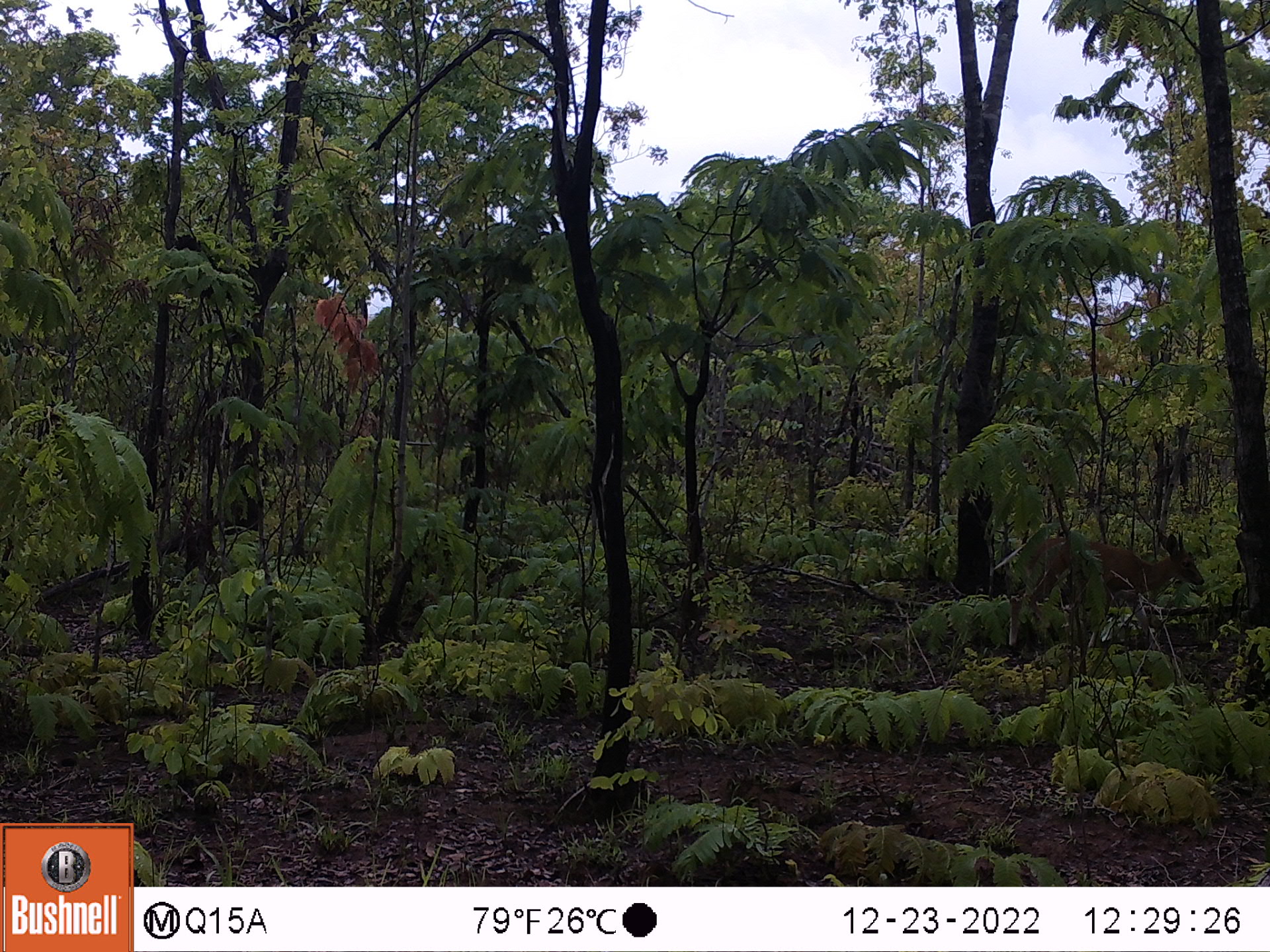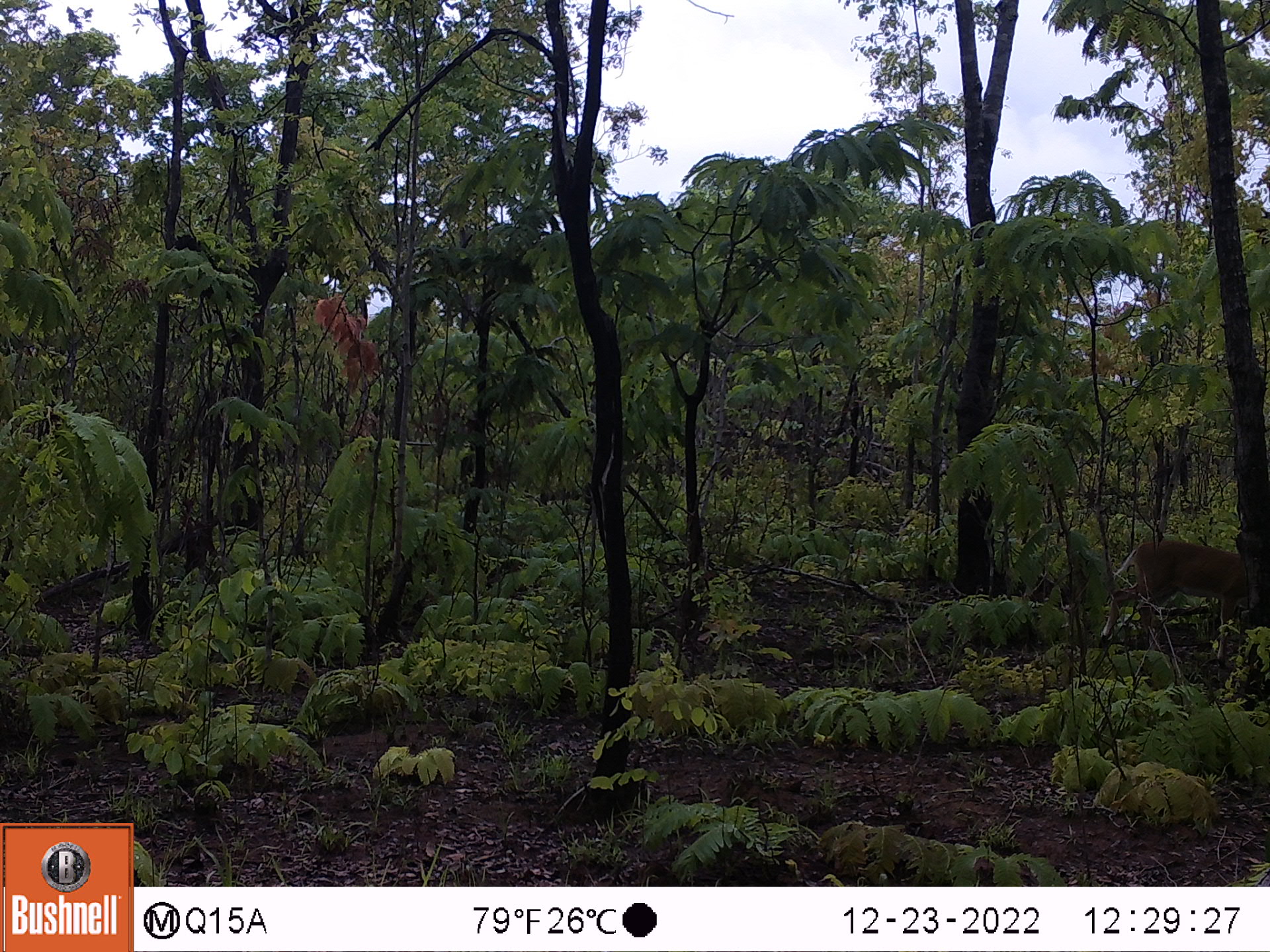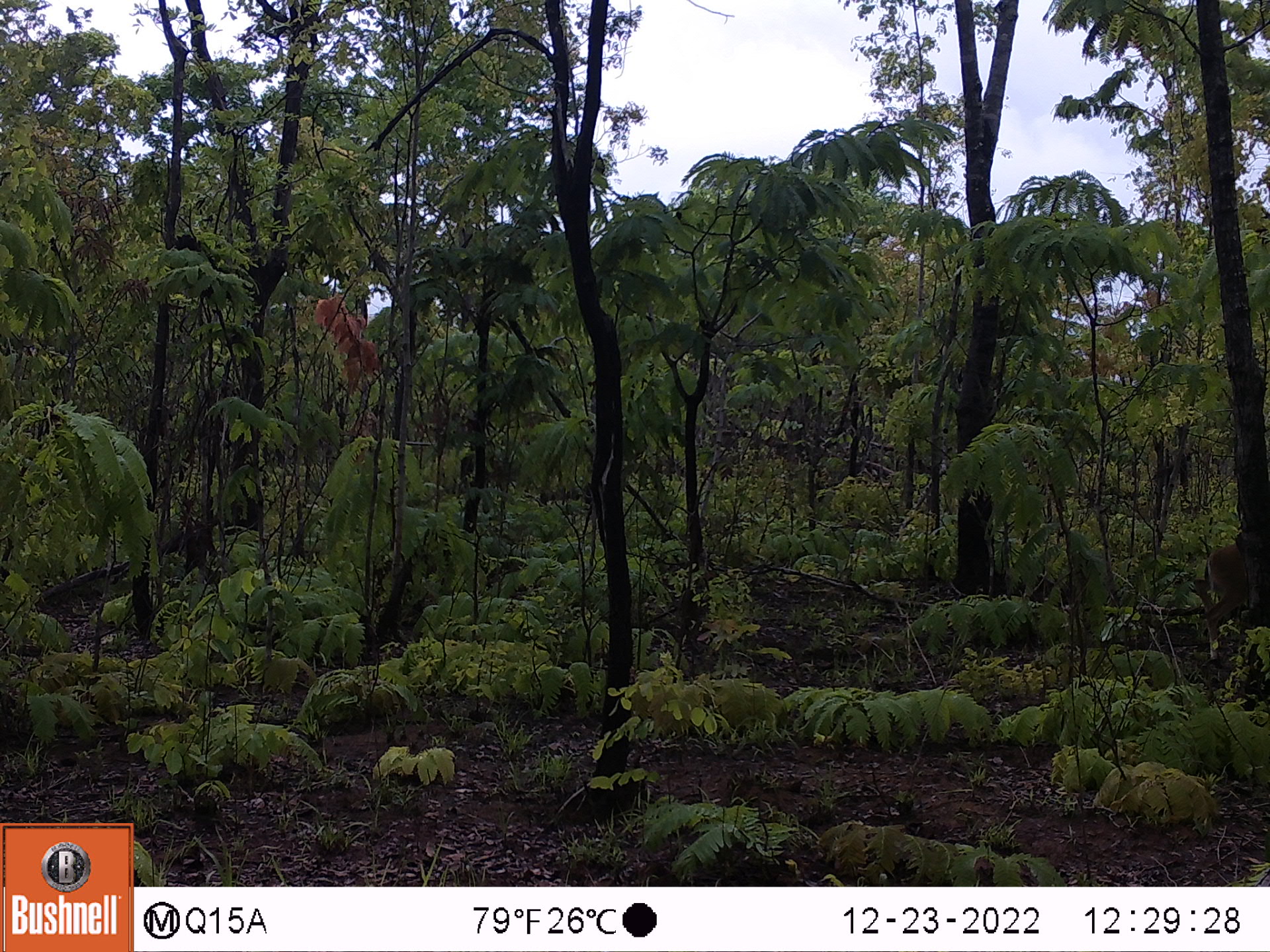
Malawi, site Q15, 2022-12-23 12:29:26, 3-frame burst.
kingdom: Animalia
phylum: Chordata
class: Mammalia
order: Artiodactyla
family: Bovidae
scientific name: Antilopinae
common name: small antelope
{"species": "small antelope (Antilopinae)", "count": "1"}